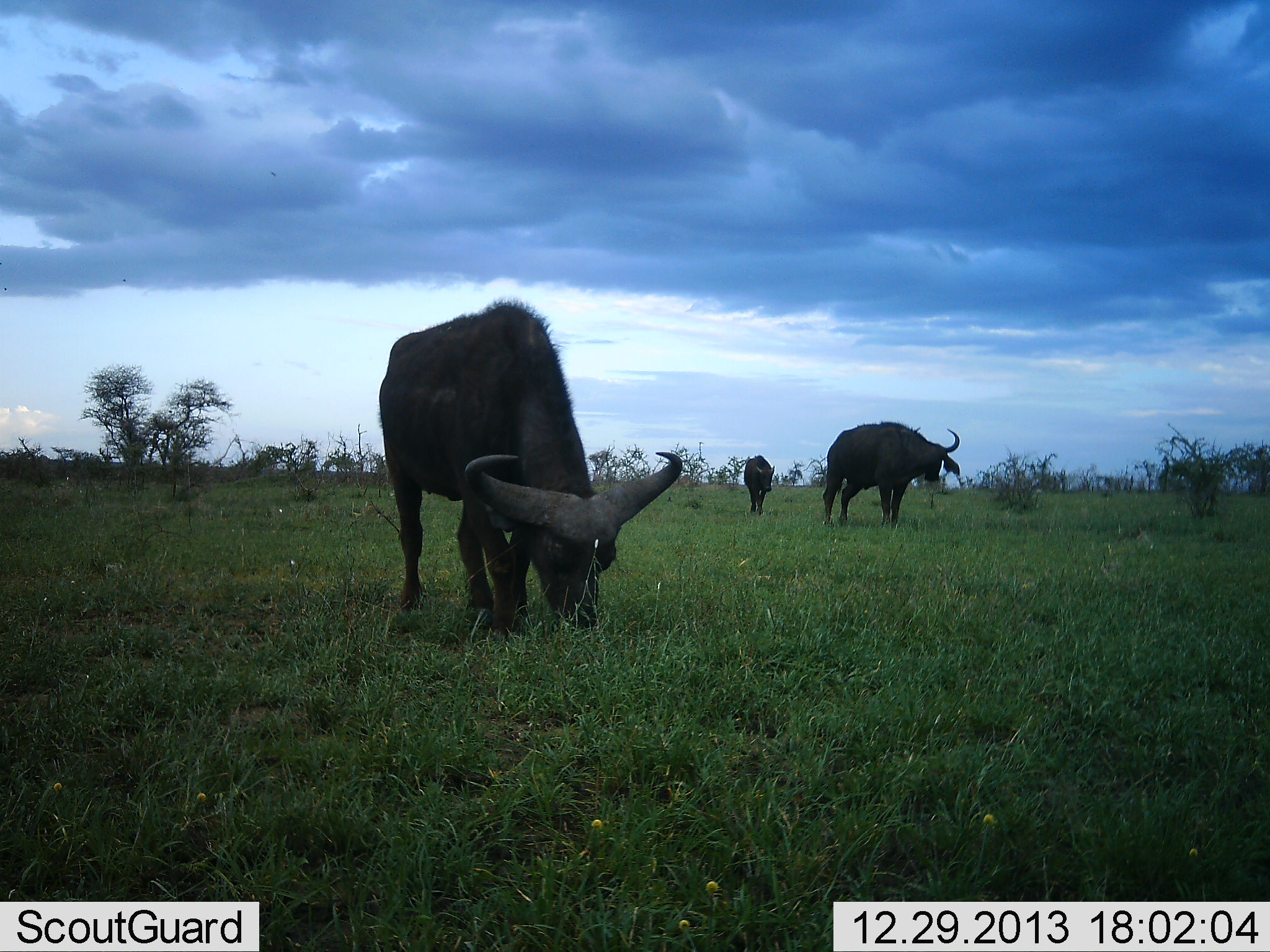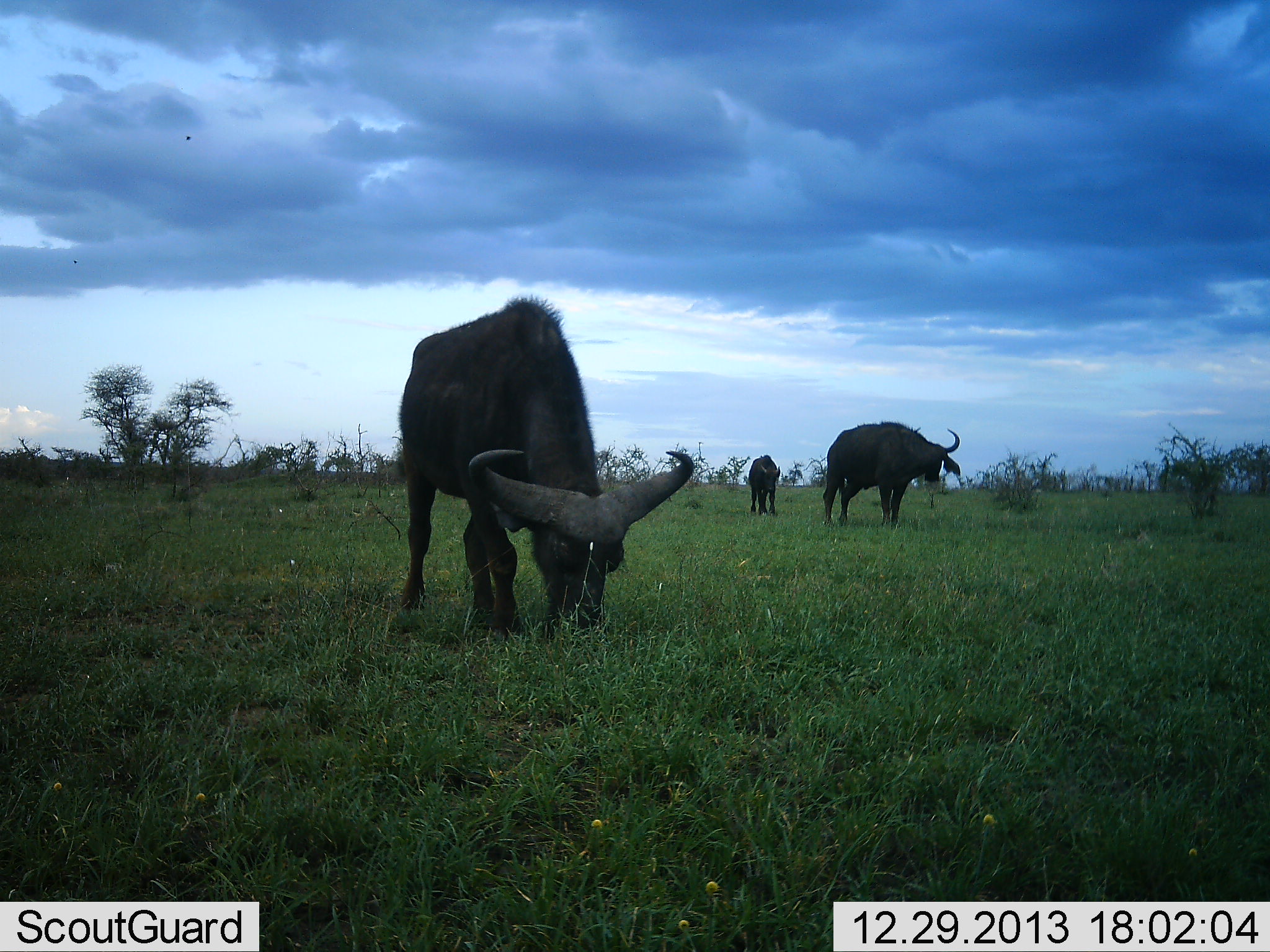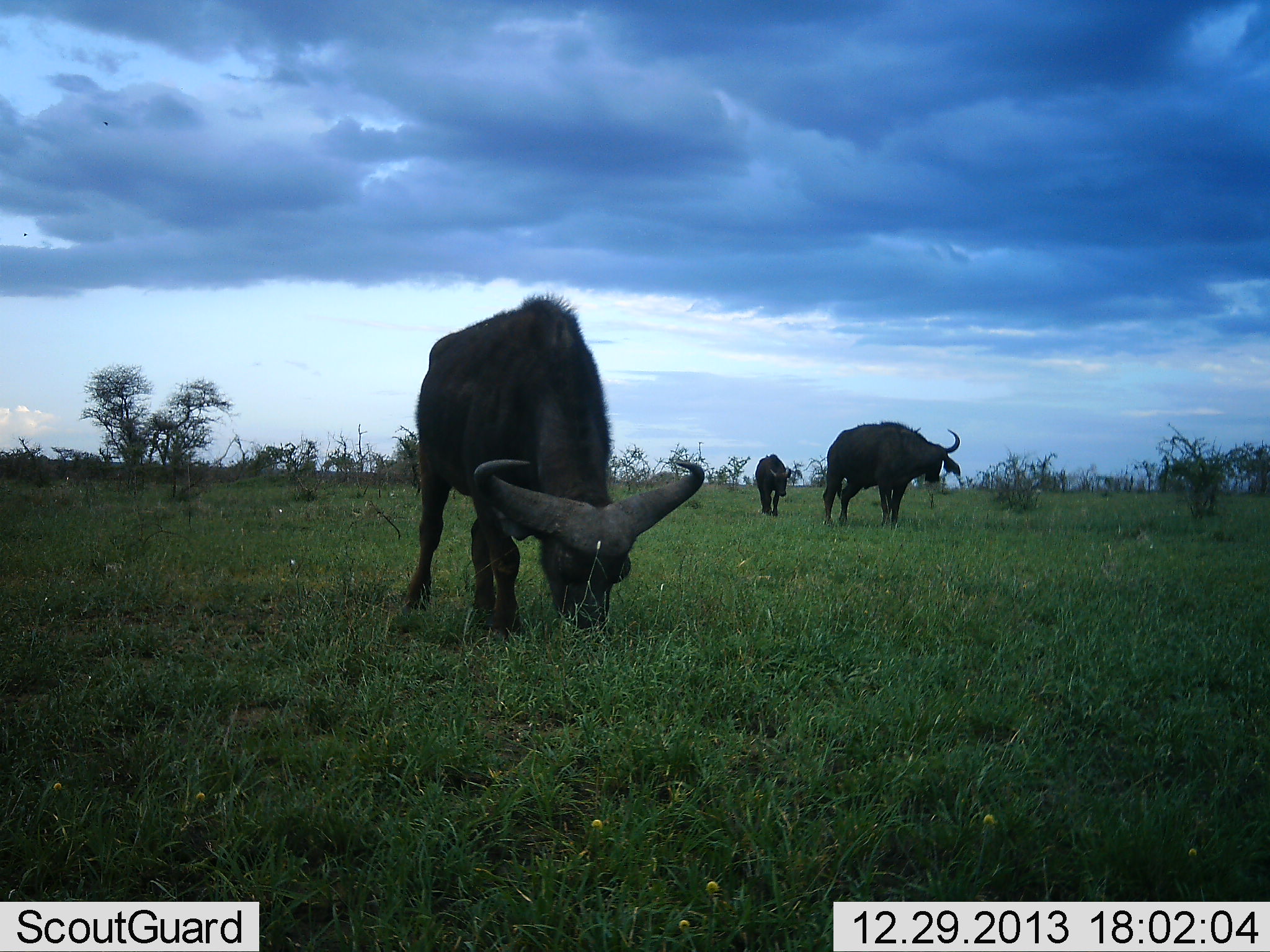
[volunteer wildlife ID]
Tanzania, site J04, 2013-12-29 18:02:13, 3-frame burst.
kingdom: Animalia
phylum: Chordata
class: Mammalia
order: Artiodactyla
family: Bovidae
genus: Syncerus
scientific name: Syncerus caffer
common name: cape buffalo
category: buffalo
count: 3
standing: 60%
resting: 0%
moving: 10%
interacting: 0%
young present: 0%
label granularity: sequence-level